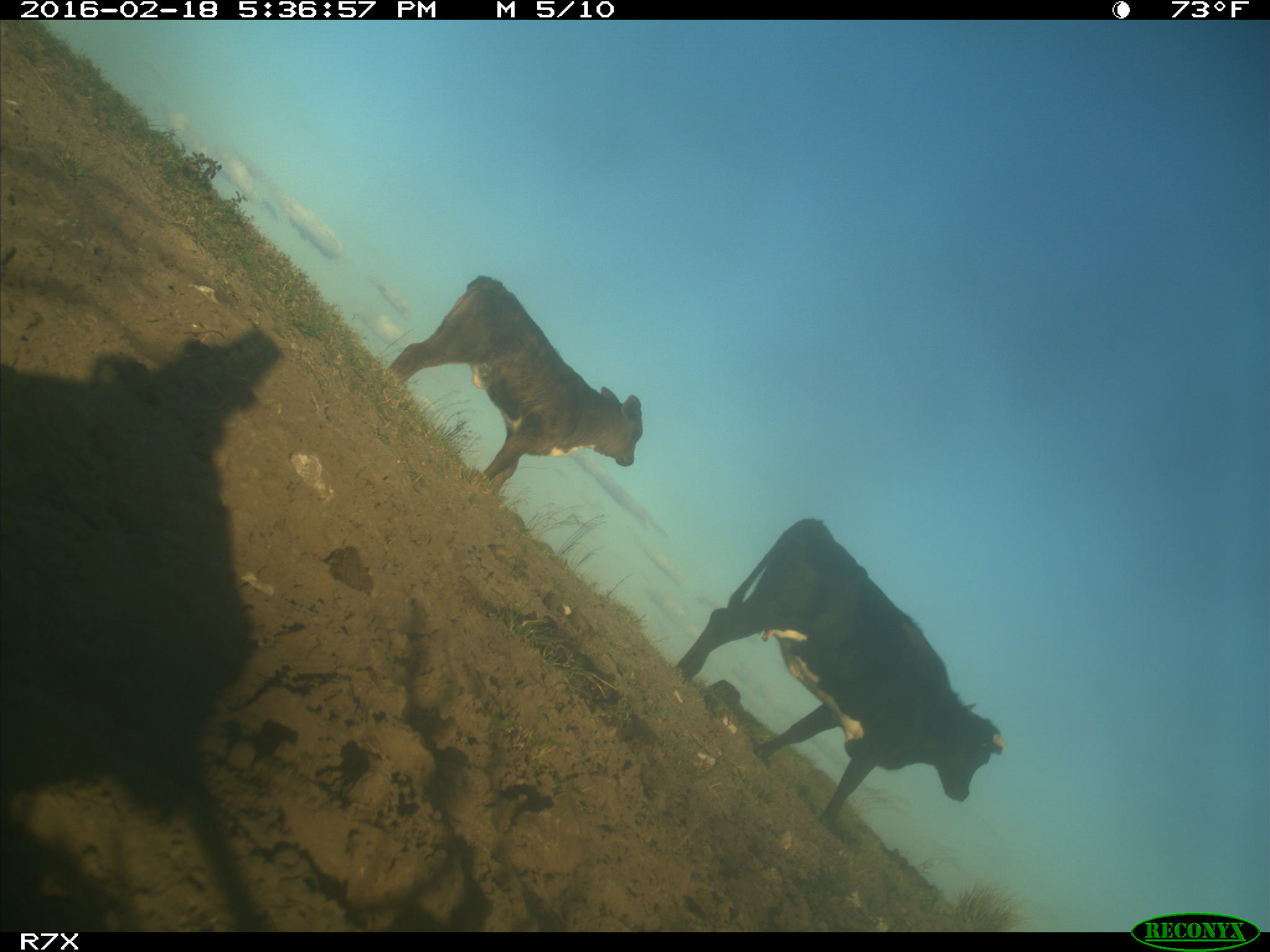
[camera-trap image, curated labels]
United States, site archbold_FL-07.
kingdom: Animalia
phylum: Chordata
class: Mammalia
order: Artiodactyla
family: Bovidae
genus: Bos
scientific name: Bos taurus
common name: domestic cow